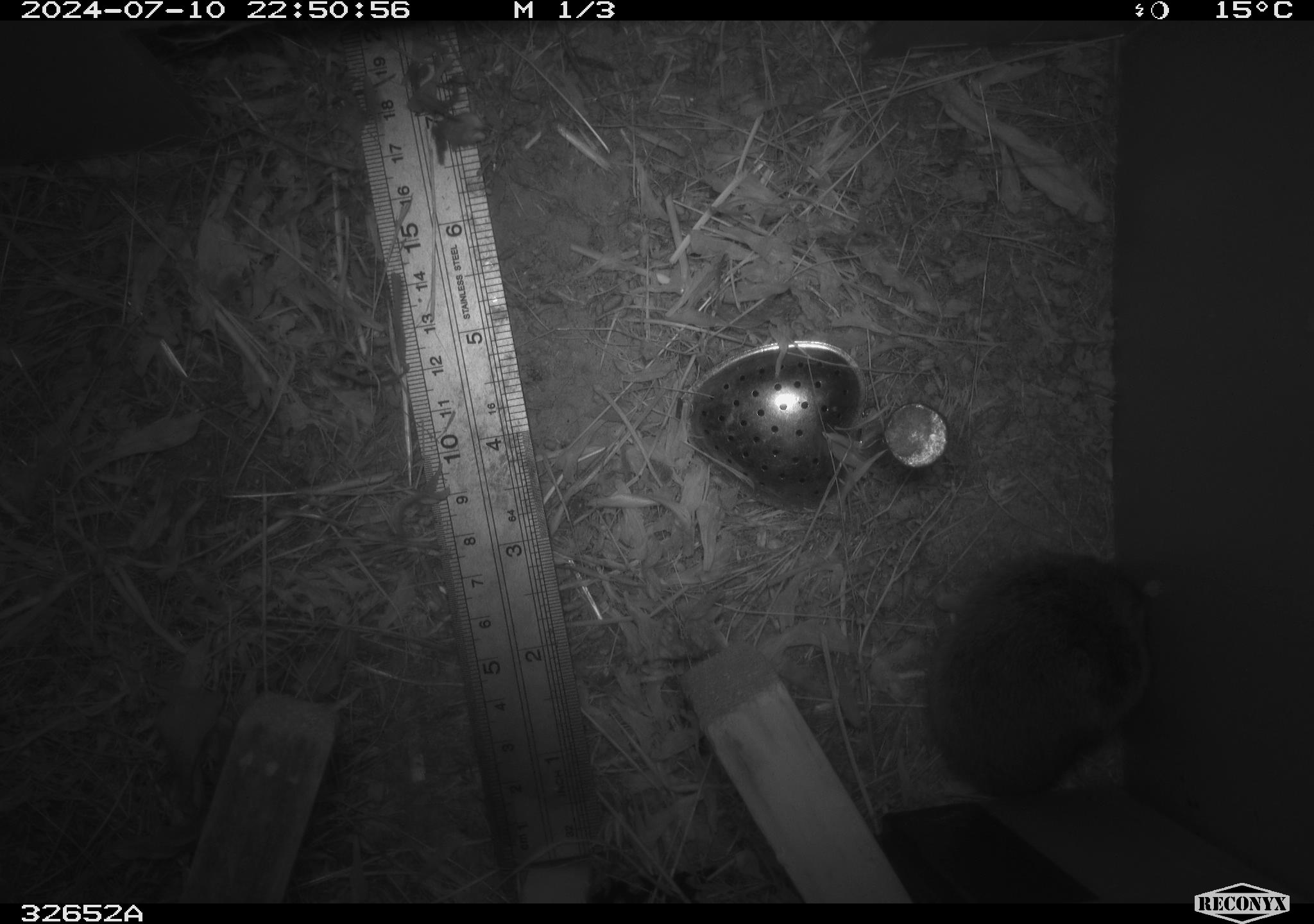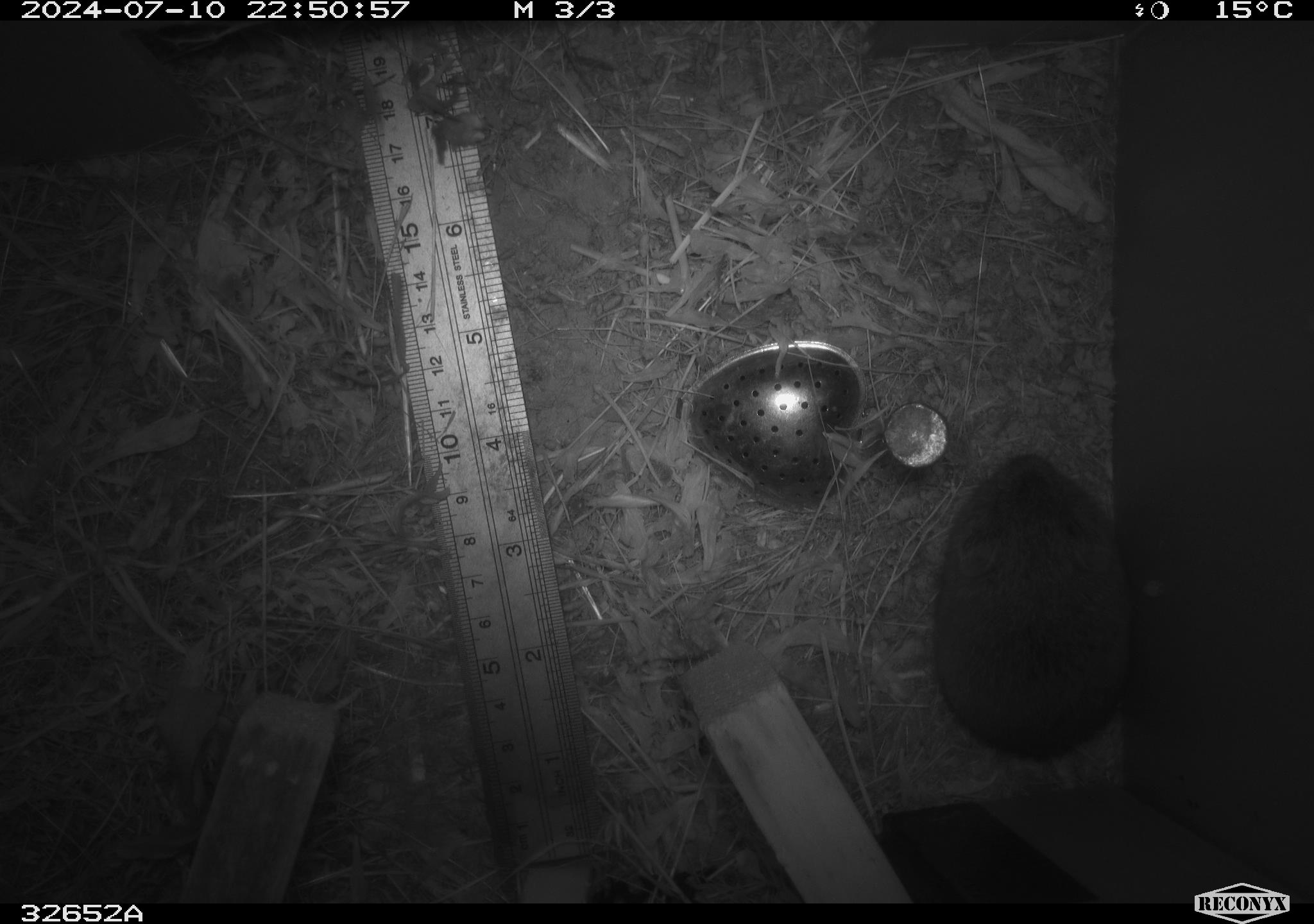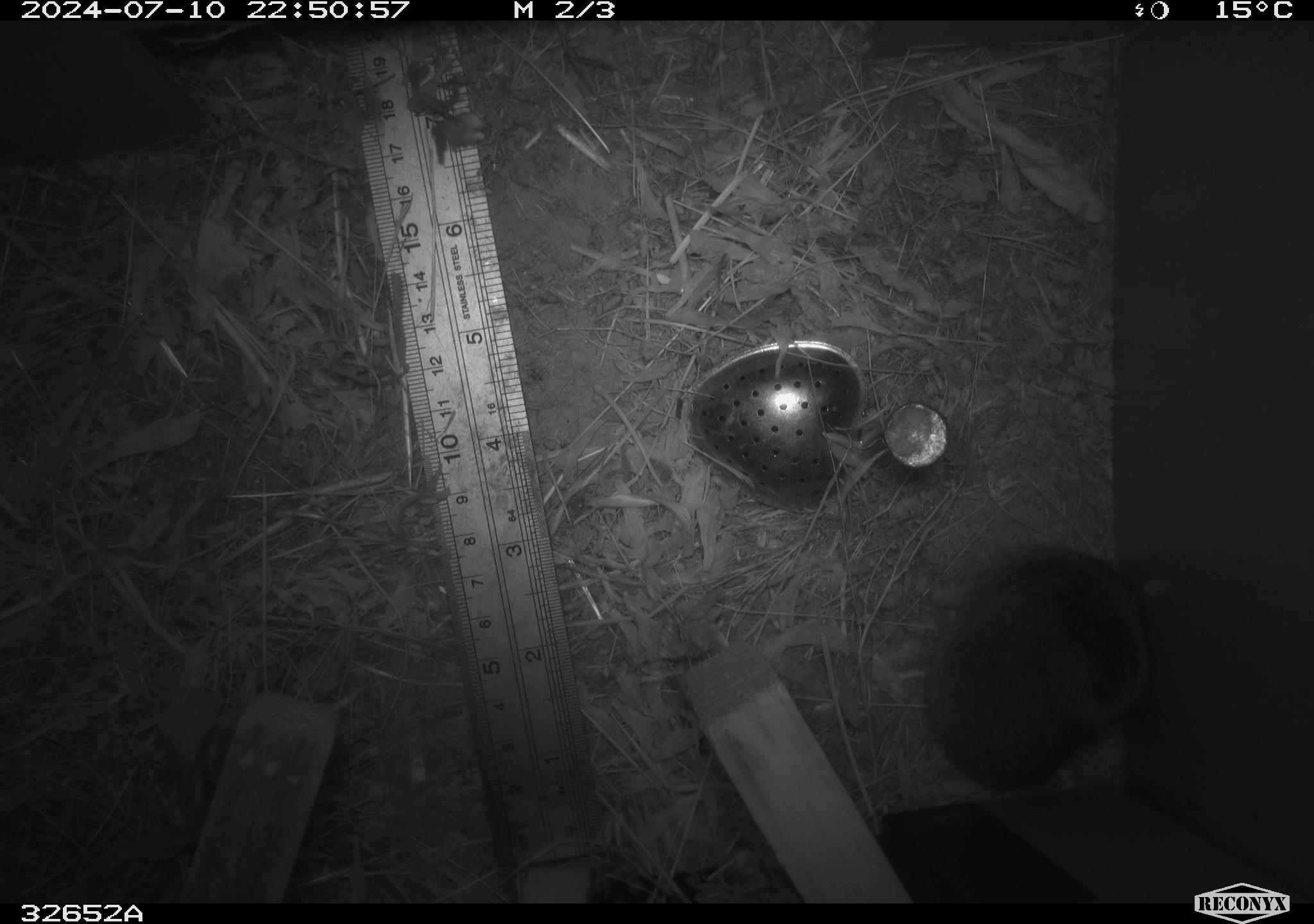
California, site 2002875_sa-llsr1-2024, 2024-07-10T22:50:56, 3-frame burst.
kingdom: Animalia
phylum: Chordata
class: Mammalia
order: Rodentia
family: Cricetidae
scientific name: Arvicolinae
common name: voles, lemmings, and muskrats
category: arvicolinae subfamily